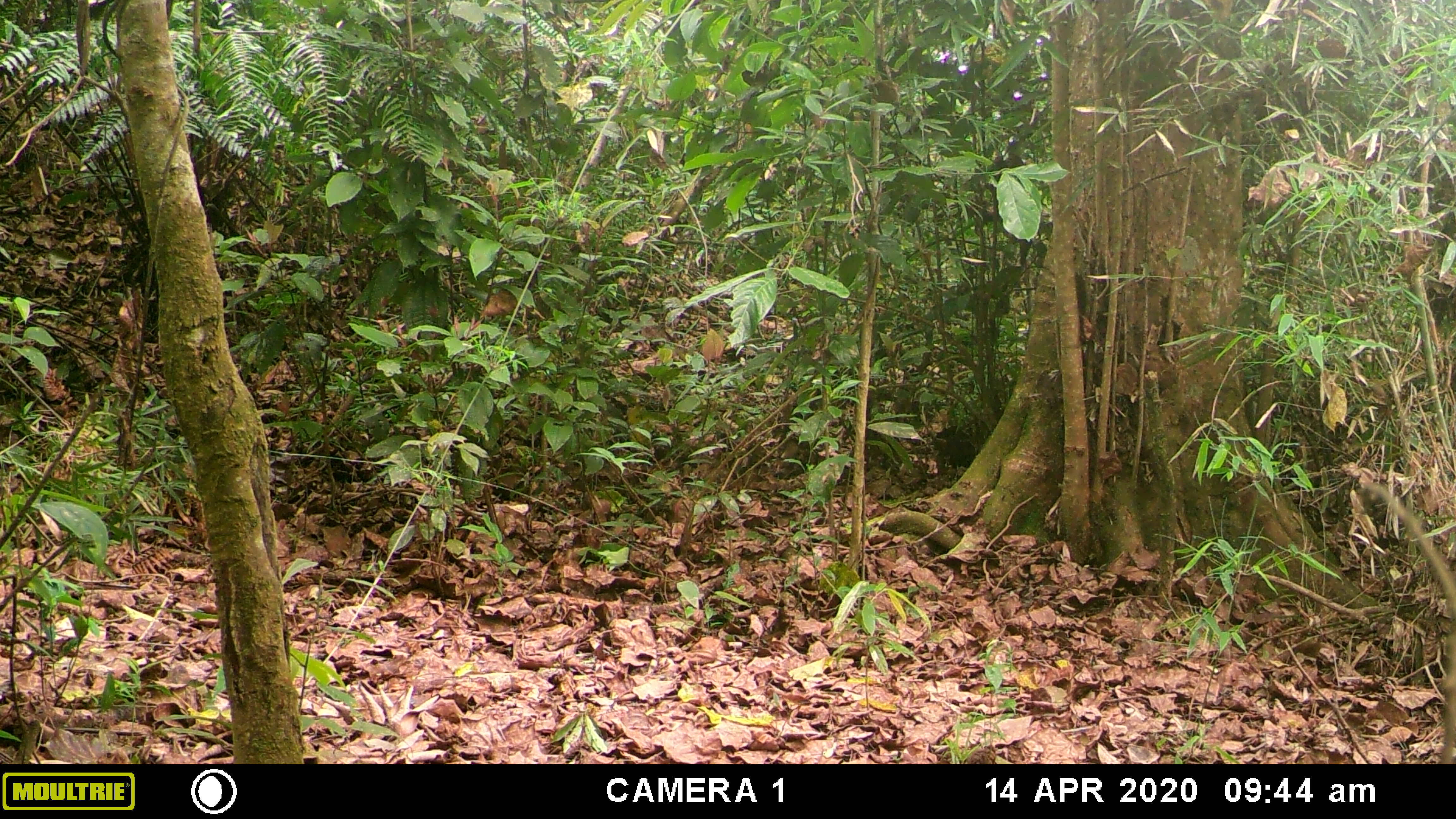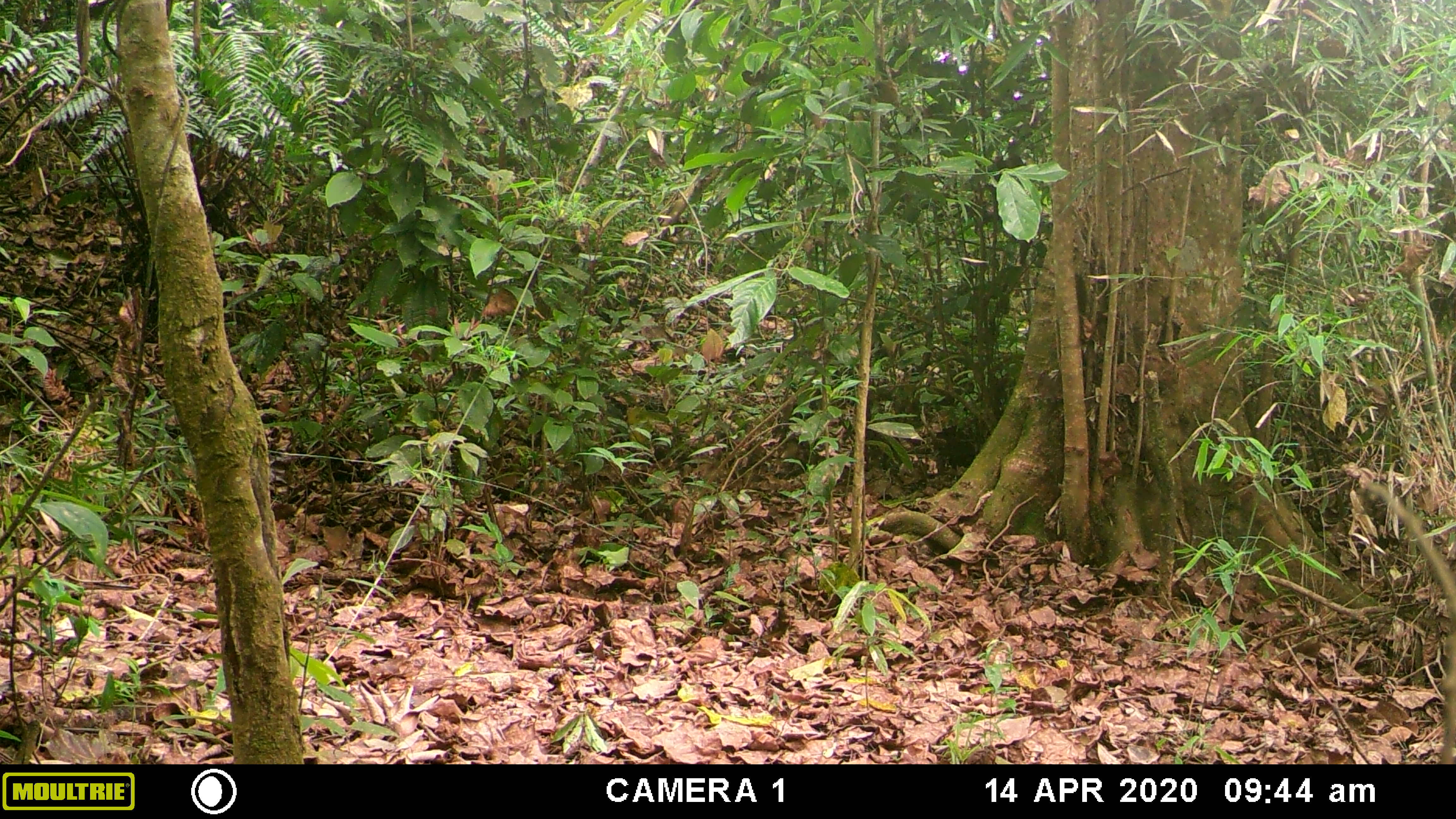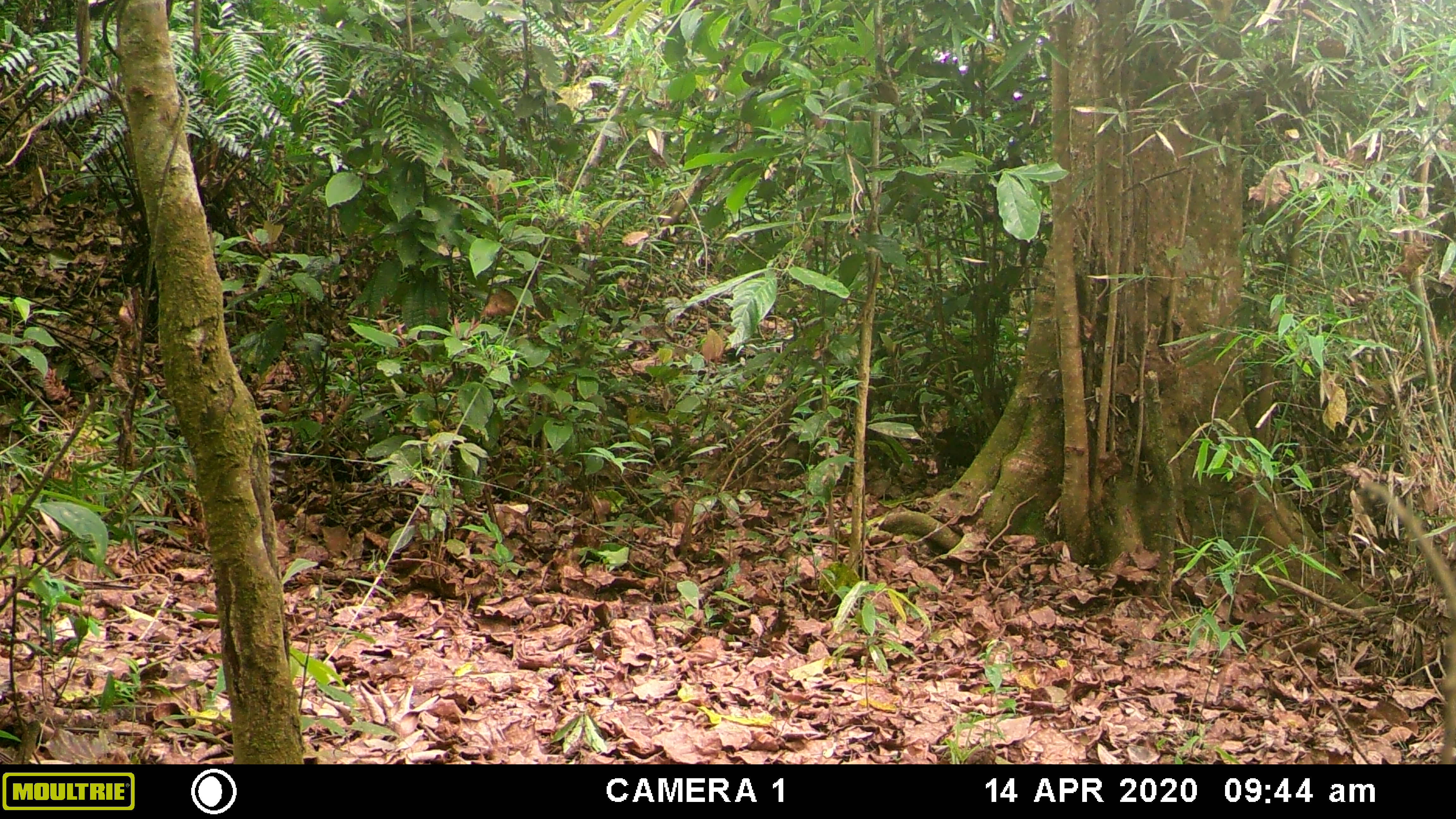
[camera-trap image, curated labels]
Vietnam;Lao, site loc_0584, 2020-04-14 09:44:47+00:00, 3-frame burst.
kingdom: Animalia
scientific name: Animalia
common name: animal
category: unidentified animal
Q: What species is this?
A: Unidentified animal (animal) (Animalia).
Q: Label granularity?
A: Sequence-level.